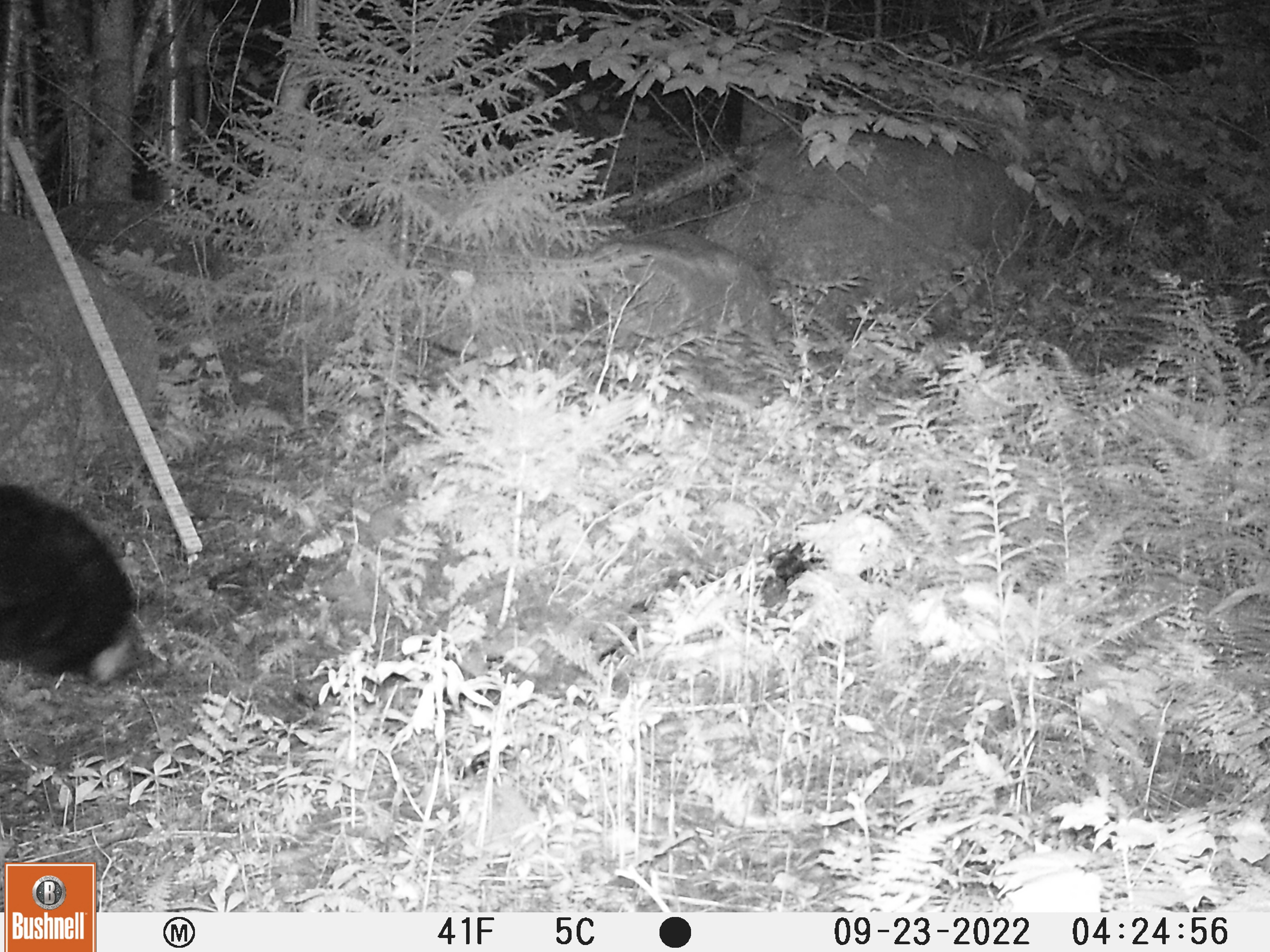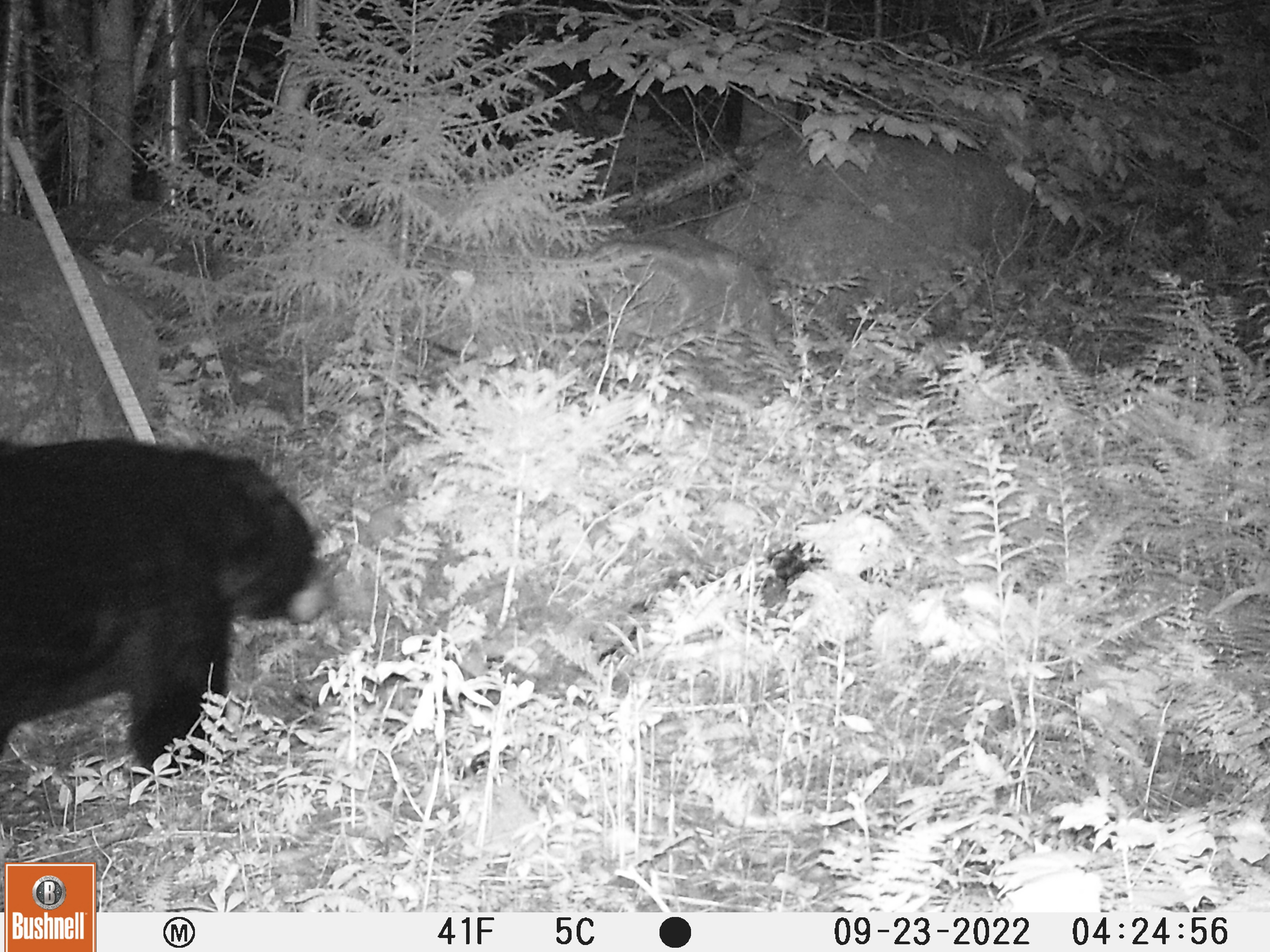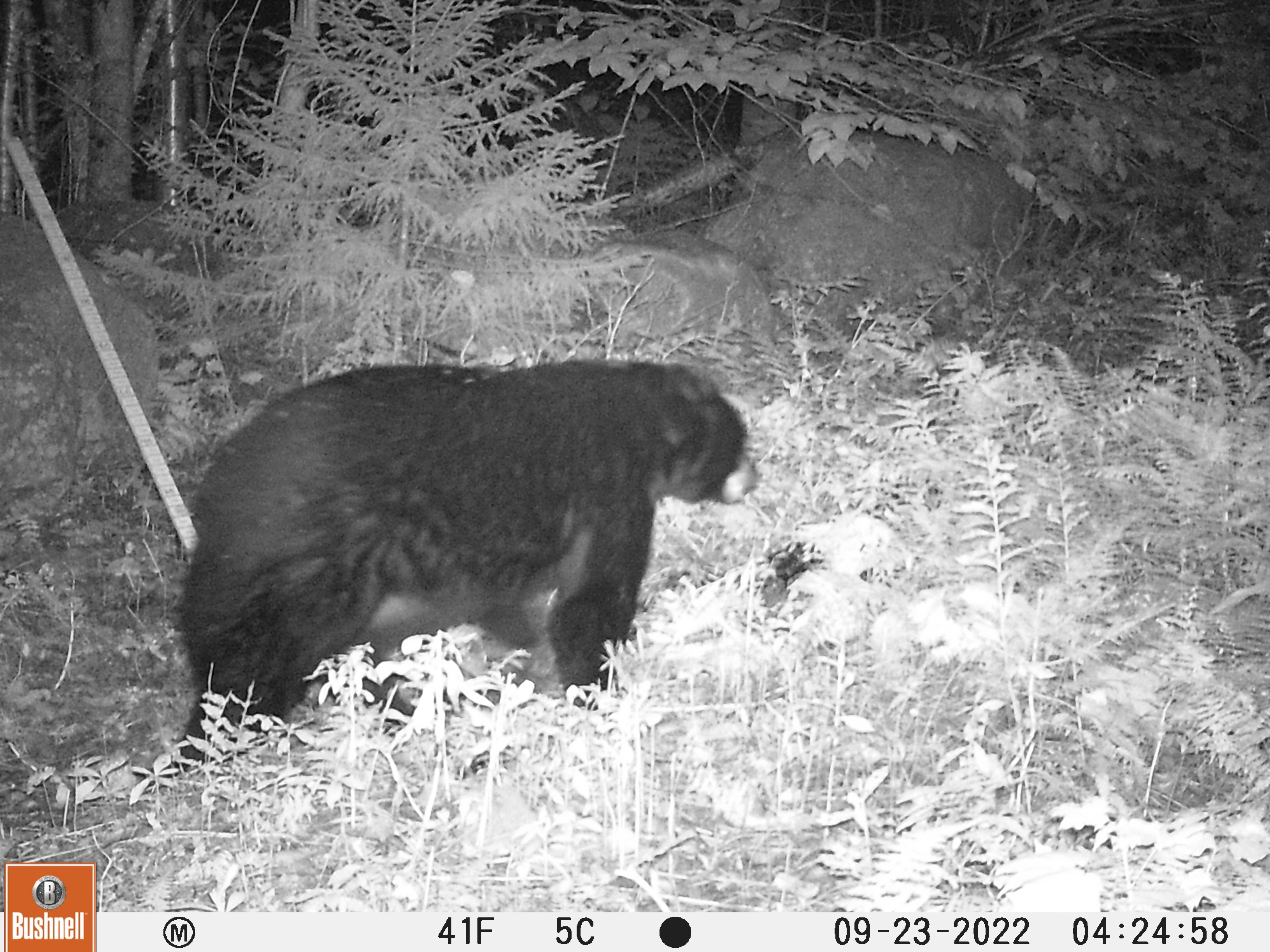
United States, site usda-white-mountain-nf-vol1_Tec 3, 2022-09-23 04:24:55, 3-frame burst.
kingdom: Animalia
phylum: Chordata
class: Mammalia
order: Carnivora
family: Ursidae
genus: Ursus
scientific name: Ursus americanus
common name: black bear